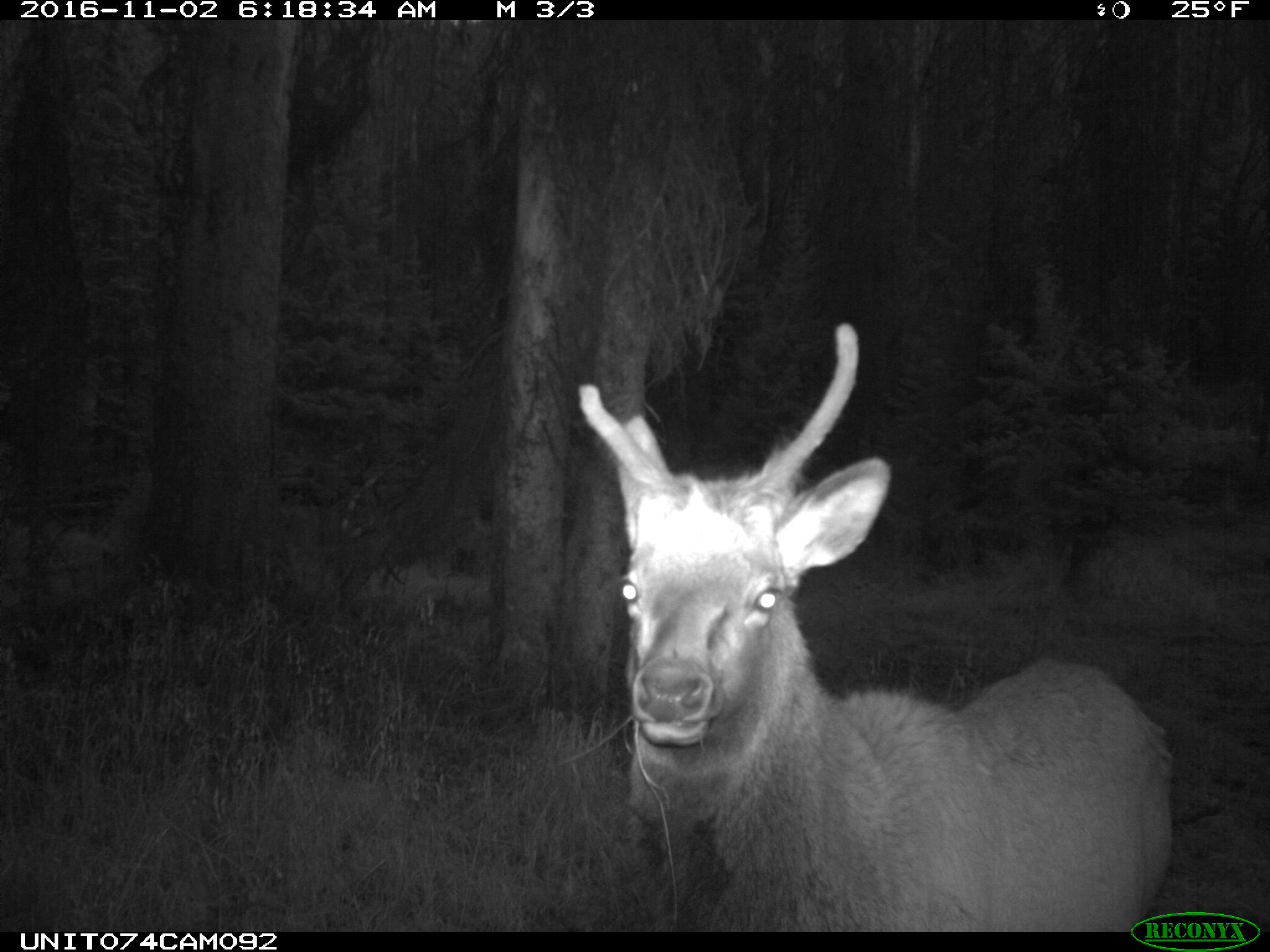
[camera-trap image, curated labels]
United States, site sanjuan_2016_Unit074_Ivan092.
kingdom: Animalia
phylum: Chordata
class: Mammalia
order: Artiodactyla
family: Cervidae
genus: Cervus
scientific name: Cervus elaphus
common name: red deer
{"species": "Cervus elaphus (red deer)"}